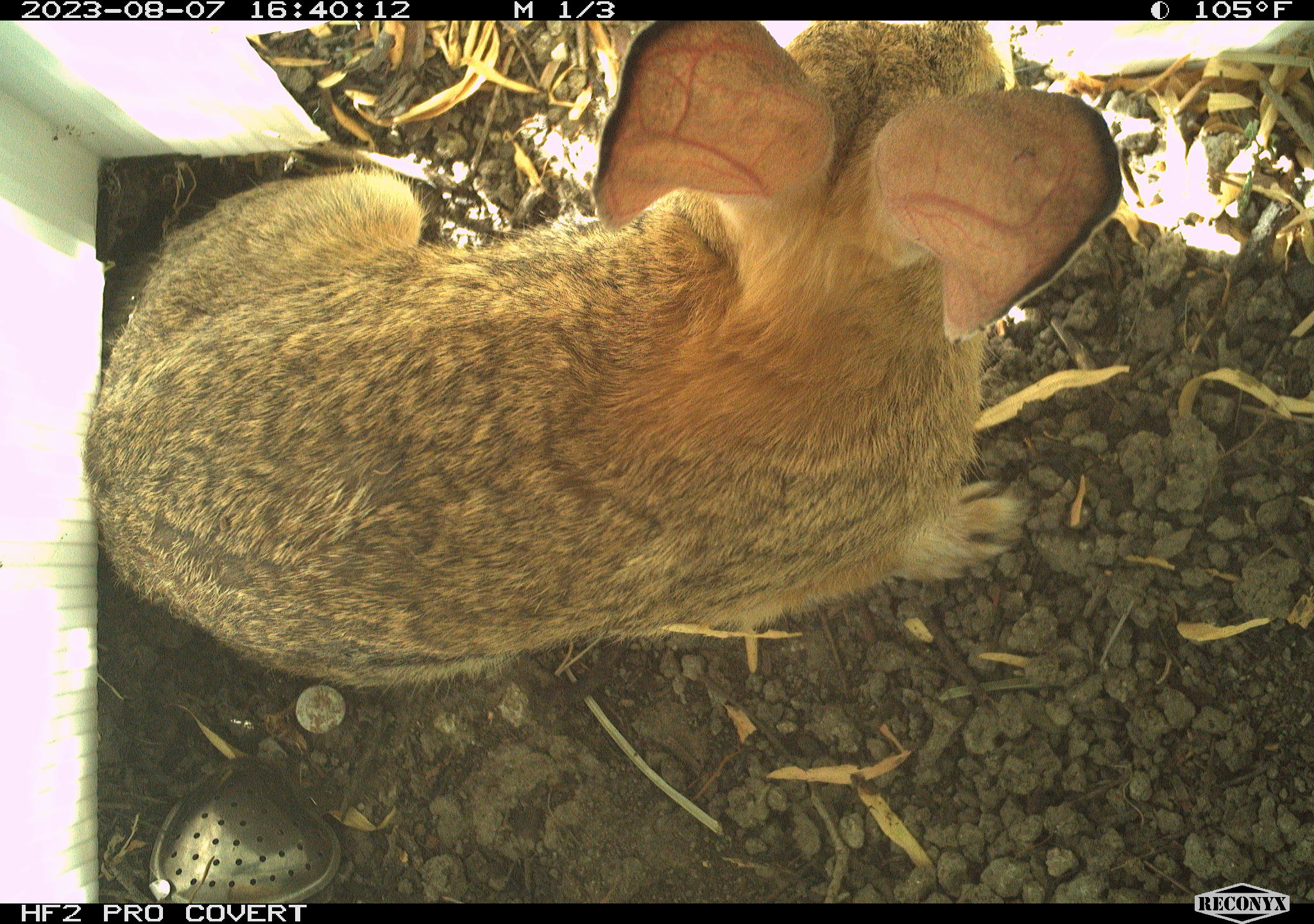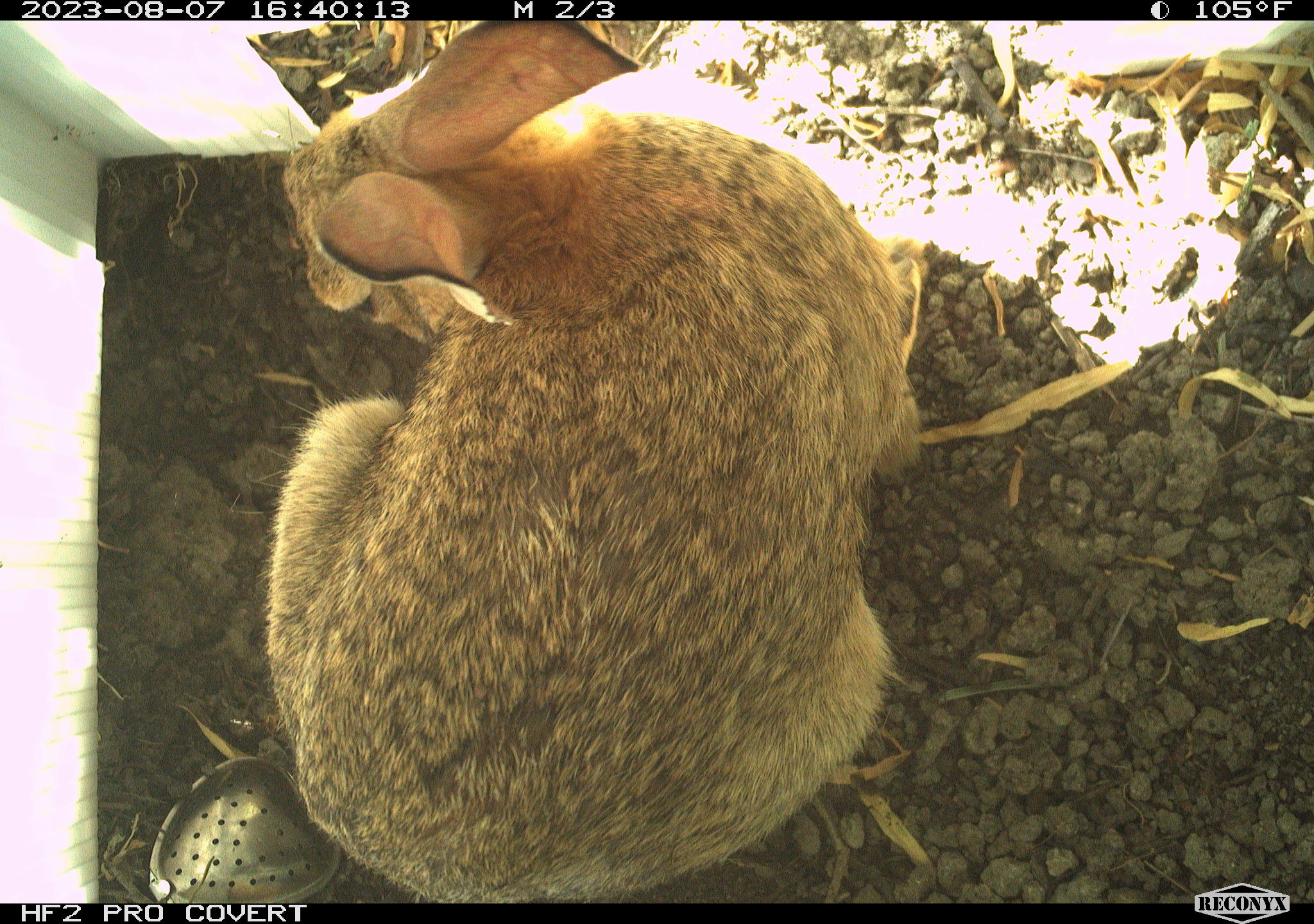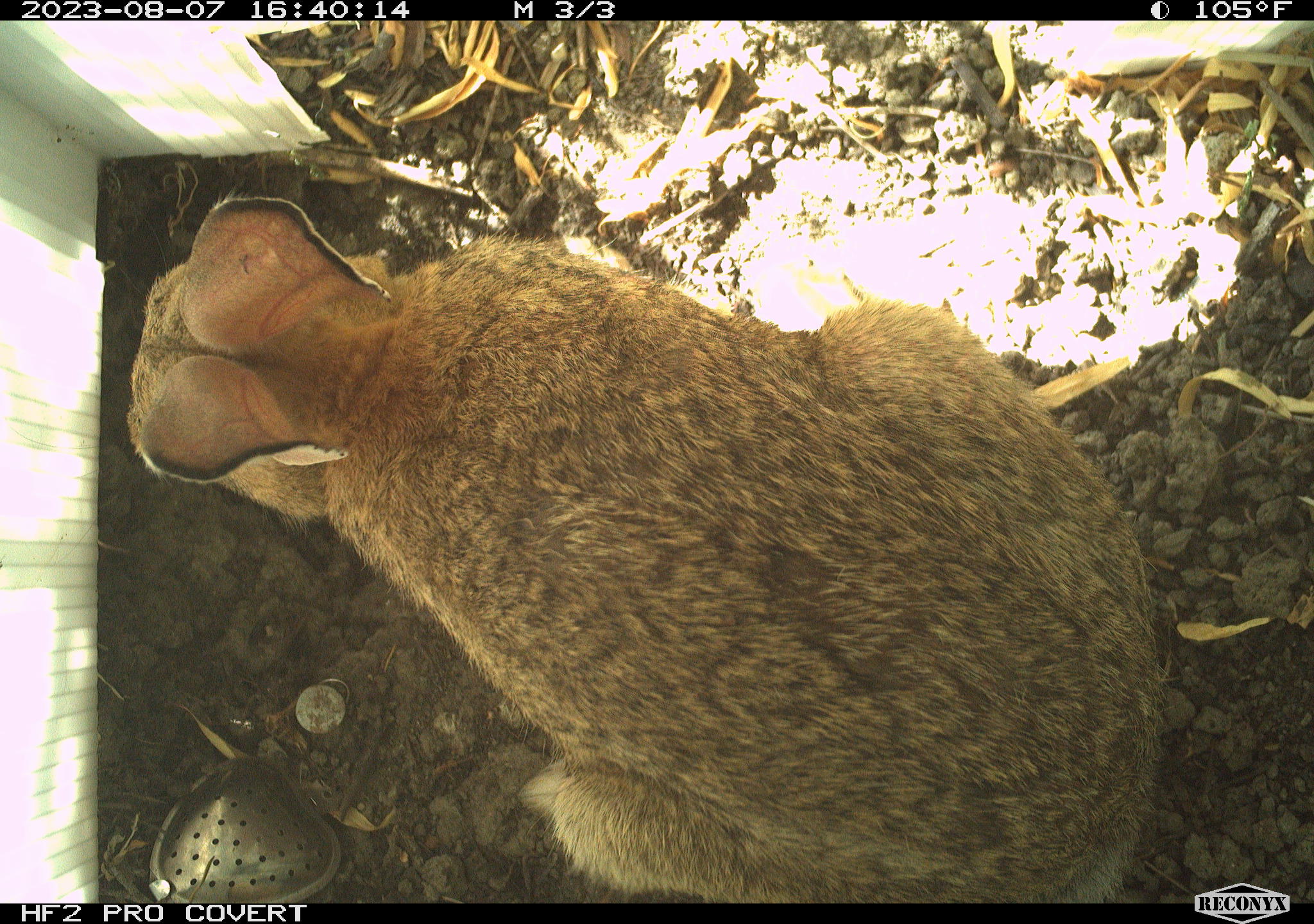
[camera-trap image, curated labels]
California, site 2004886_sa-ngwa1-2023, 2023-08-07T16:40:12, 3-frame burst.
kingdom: Animalia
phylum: Chordata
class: Mammalia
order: Lagomorpha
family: Leporidae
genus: Sylvilagus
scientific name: Sylvilagus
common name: cottontail rabbits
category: sylvilagus species